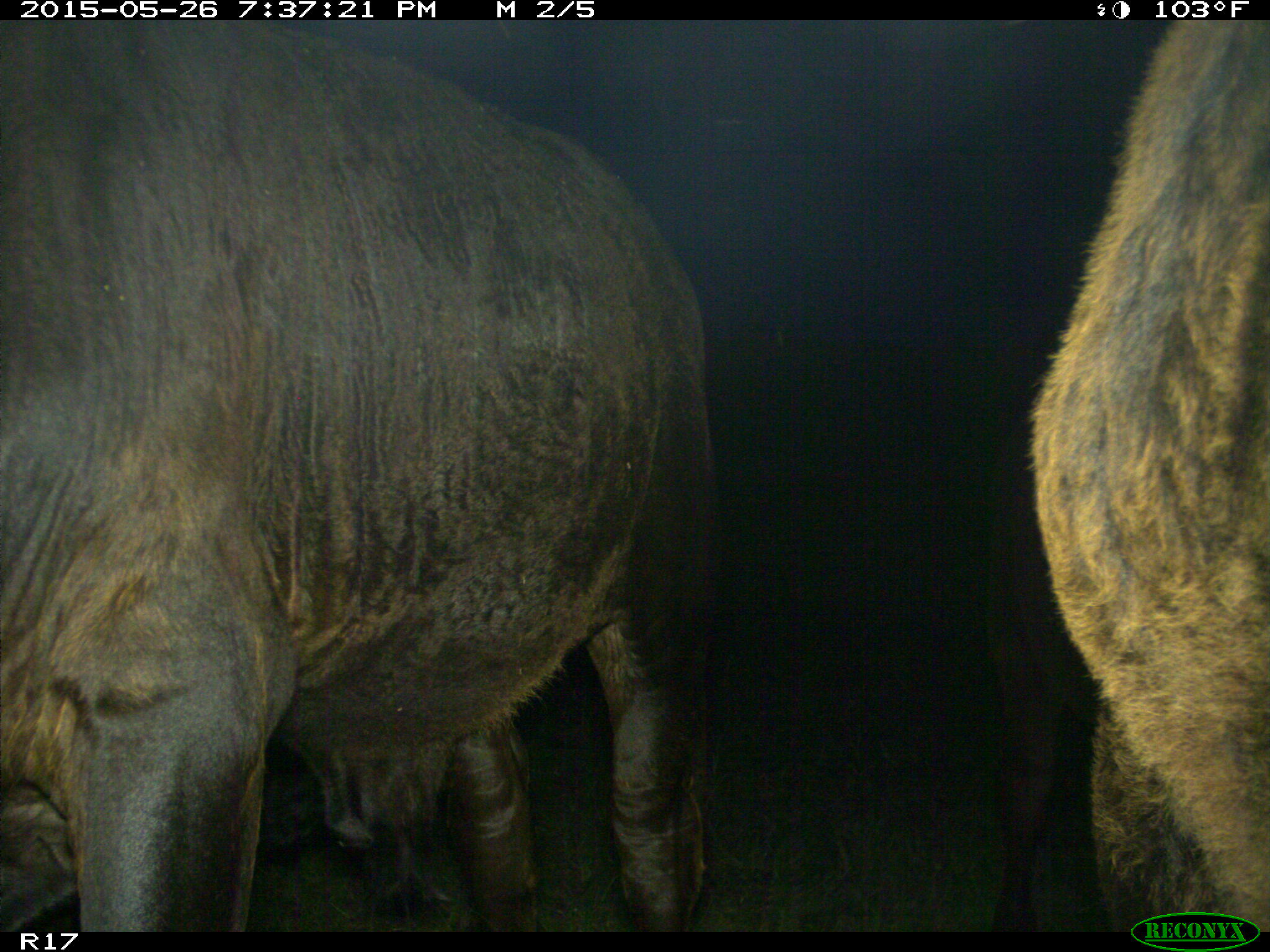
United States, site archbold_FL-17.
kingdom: Animalia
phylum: Chordata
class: Mammalia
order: Artiodactyla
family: Bovidae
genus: Bos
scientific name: Bos taurus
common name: domestic cow